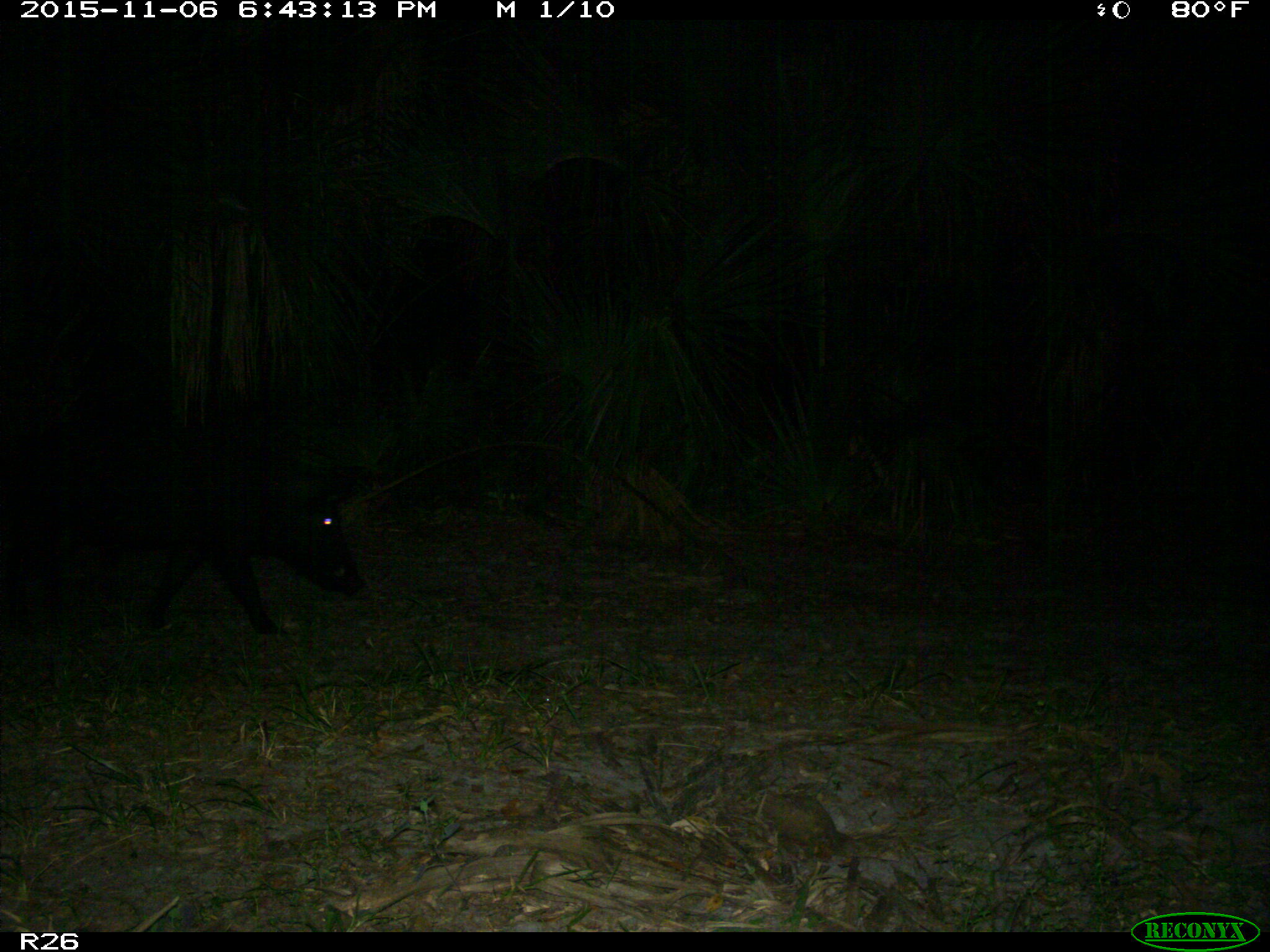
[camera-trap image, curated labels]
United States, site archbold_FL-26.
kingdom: Animalia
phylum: Chordata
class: Mammalia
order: Artiodactyla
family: Suidae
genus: Sus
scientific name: Sus scrofa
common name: wild boar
Sus scrofa (wild boar).